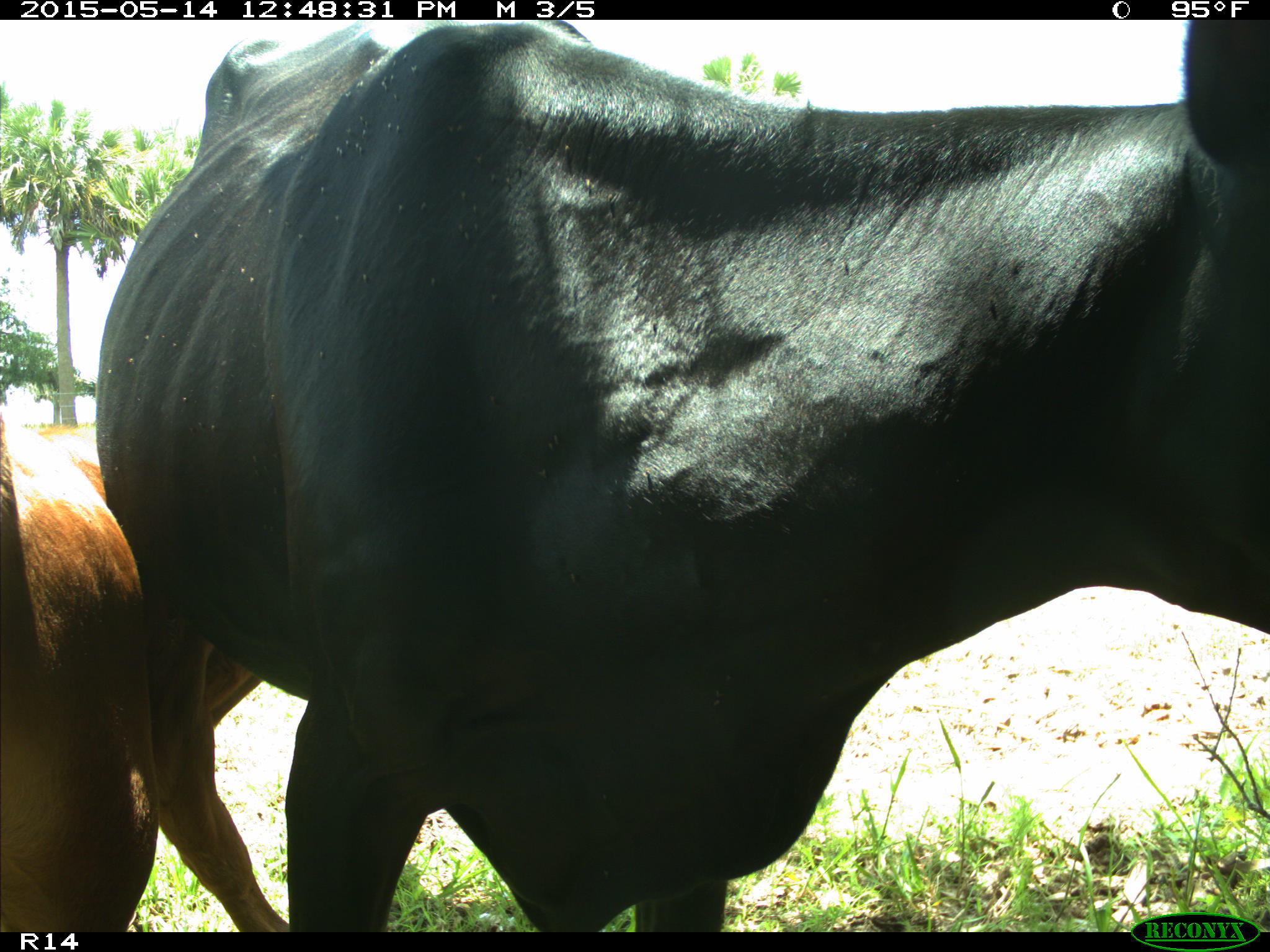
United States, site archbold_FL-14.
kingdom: Animalia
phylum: Chordata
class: Mammalia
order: Artiodactyla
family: Bovidae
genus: Bos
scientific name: Bos taurus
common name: domestic cow